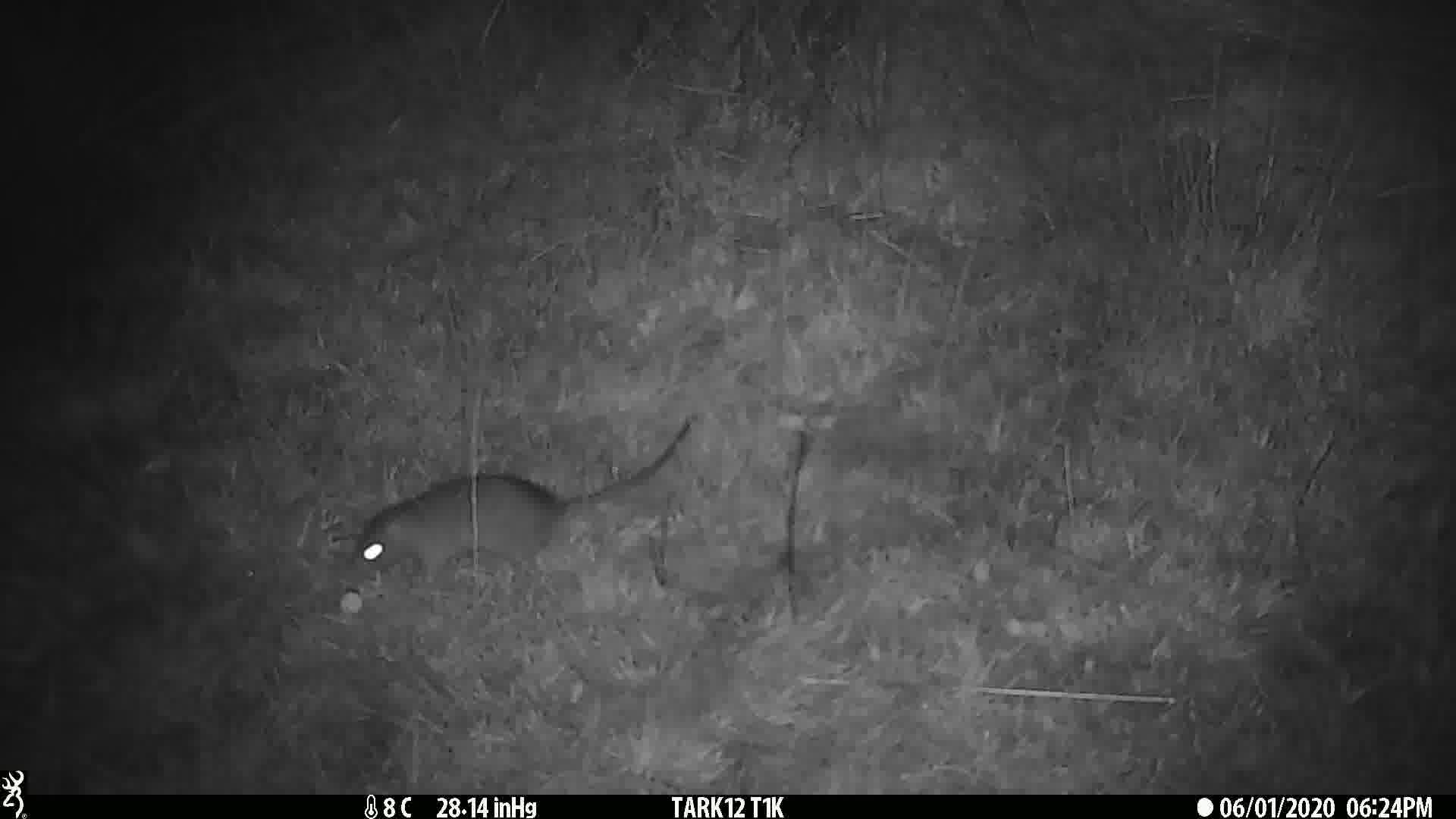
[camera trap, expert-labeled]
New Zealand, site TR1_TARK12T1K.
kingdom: Animalia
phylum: Chordata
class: Mammalia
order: Rodentia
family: Muridae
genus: Rattus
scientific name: Rattus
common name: rat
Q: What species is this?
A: Rat (Rattus).